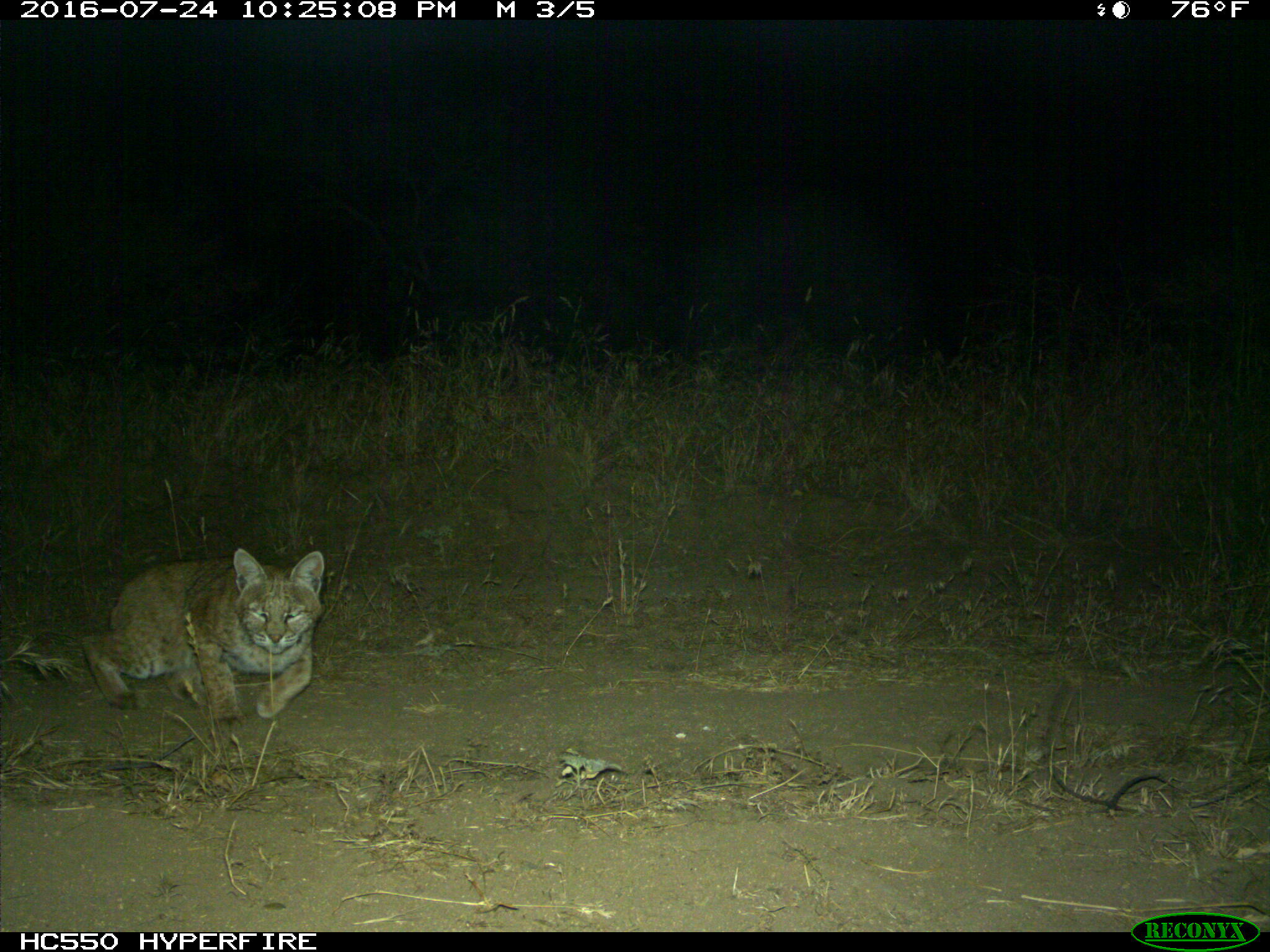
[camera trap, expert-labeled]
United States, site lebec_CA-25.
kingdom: Animalia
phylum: Chordata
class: Mammalia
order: Carnivora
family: Felidae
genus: Lynx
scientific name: Lynx rufus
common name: bobcat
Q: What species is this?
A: Lynx rufus (bobcat).